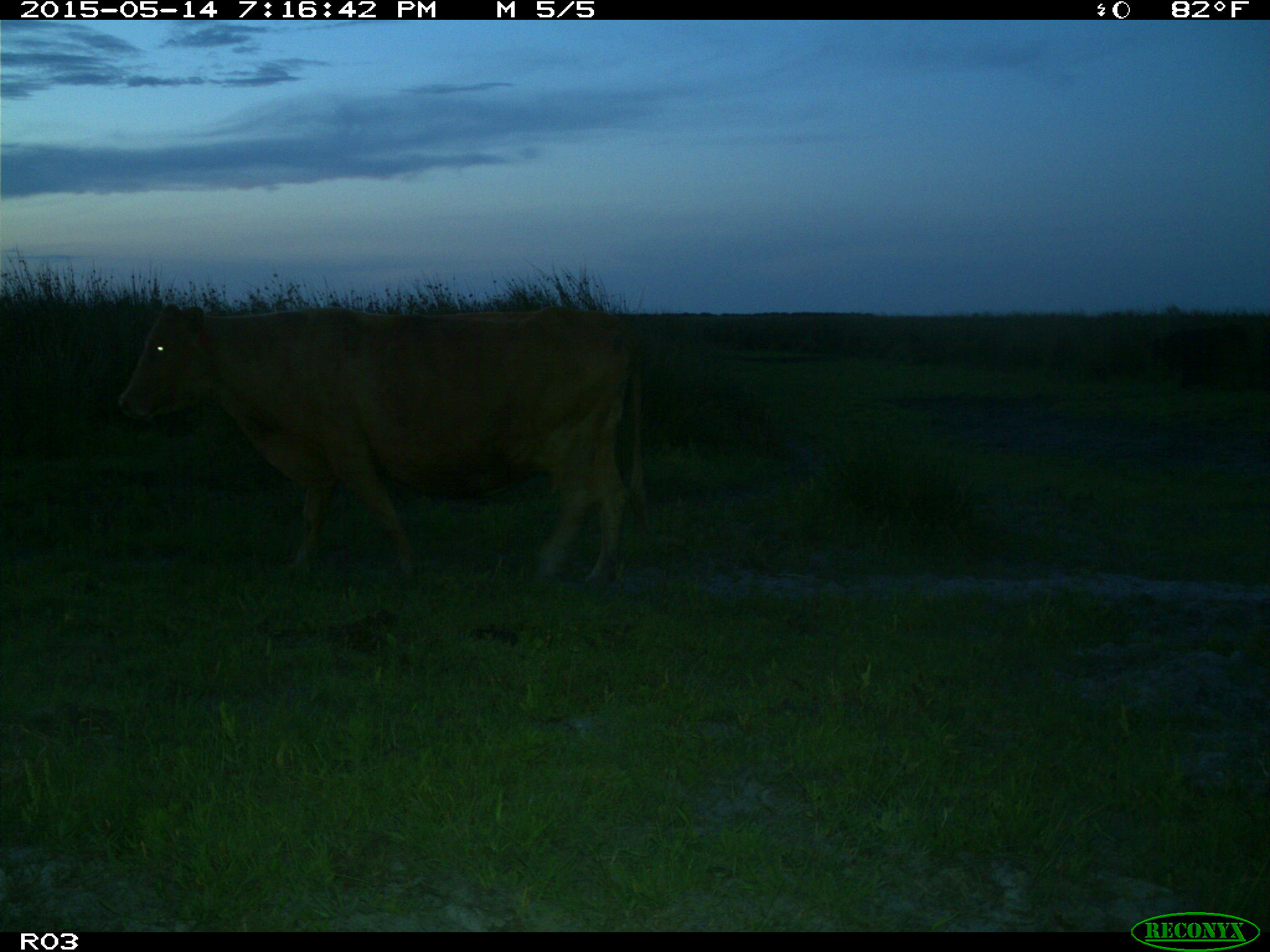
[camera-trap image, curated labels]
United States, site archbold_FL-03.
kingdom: Animalia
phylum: Chordata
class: Mammalia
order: Artiodactyla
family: Bovidae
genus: Bos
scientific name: Bos taurus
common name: domestic cow